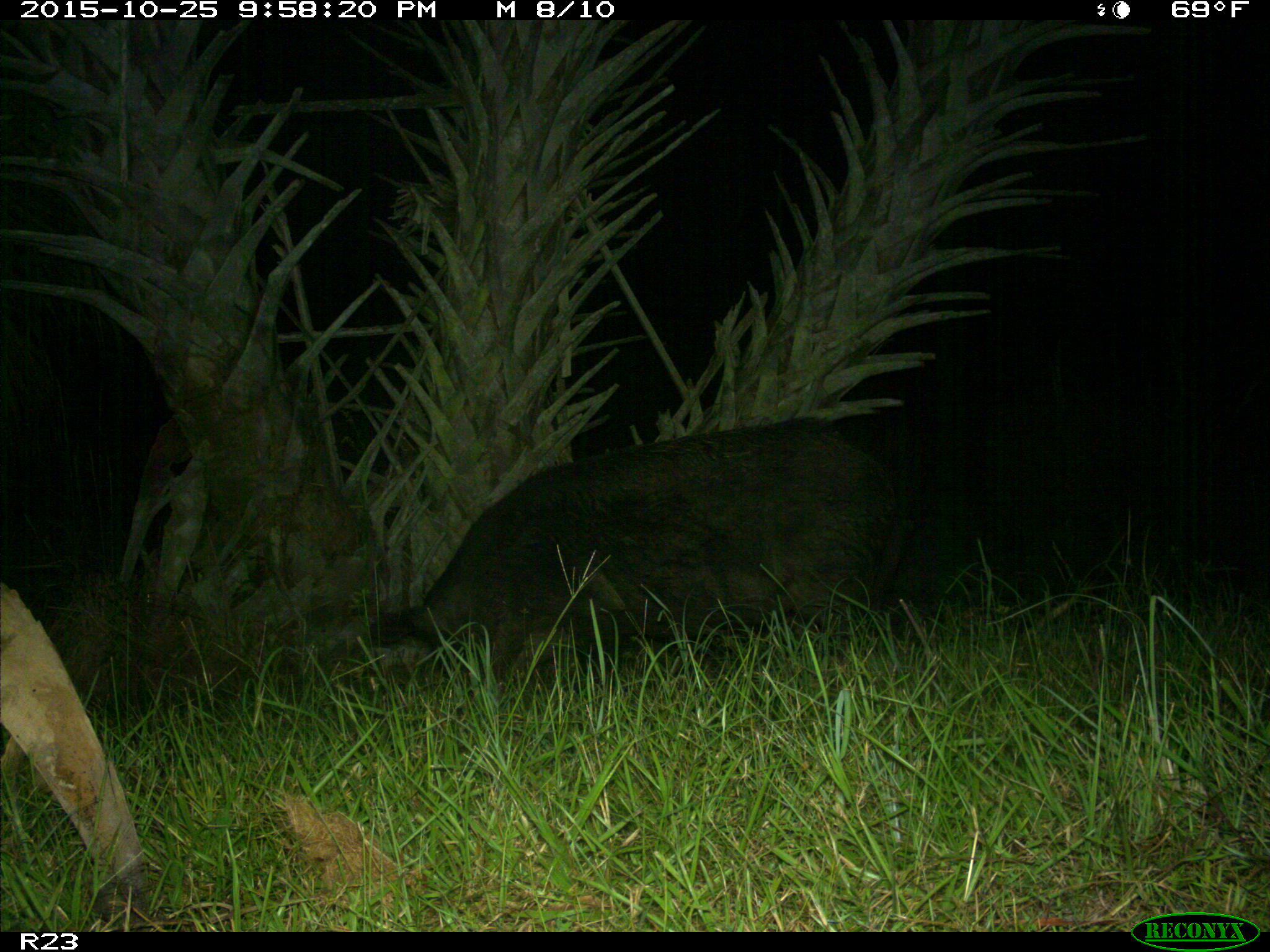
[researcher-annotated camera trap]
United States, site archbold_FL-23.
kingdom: Animalia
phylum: Chordata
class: Mammalia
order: Artiodactyla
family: Suidae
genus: Sus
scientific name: Sus scrofa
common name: wild boar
Sus scrofa (wild boar).